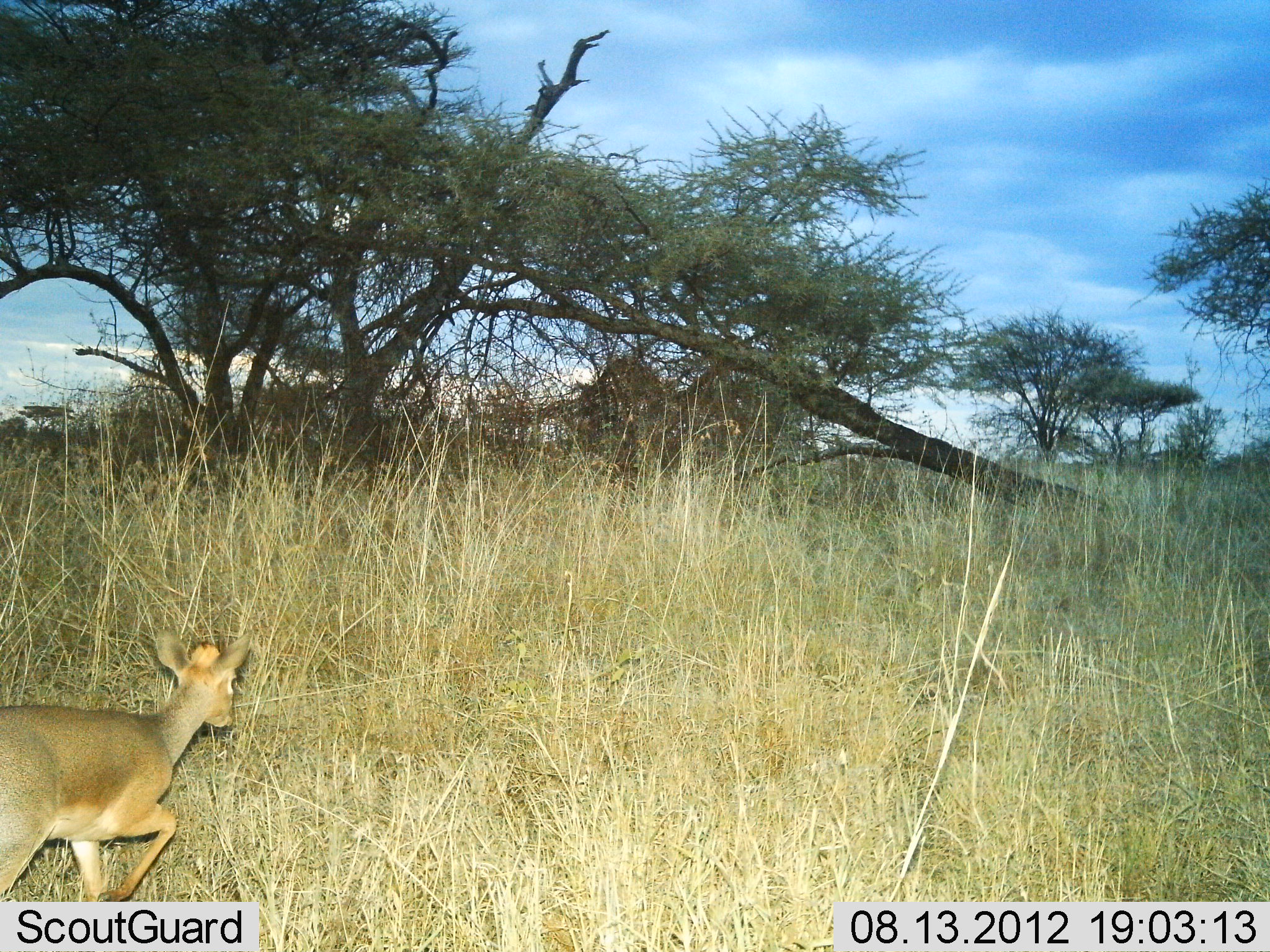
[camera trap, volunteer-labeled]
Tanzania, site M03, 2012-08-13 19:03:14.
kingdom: Animalia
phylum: Chordata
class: Mammalia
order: Artiodactyla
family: Bovidae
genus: Madoqua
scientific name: Madoqua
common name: dikdik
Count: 1.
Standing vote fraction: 9%.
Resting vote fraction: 0%.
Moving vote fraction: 91%.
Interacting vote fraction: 0%.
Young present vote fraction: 0%.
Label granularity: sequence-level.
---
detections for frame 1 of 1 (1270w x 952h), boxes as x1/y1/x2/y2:
animal: 0/630/256/952